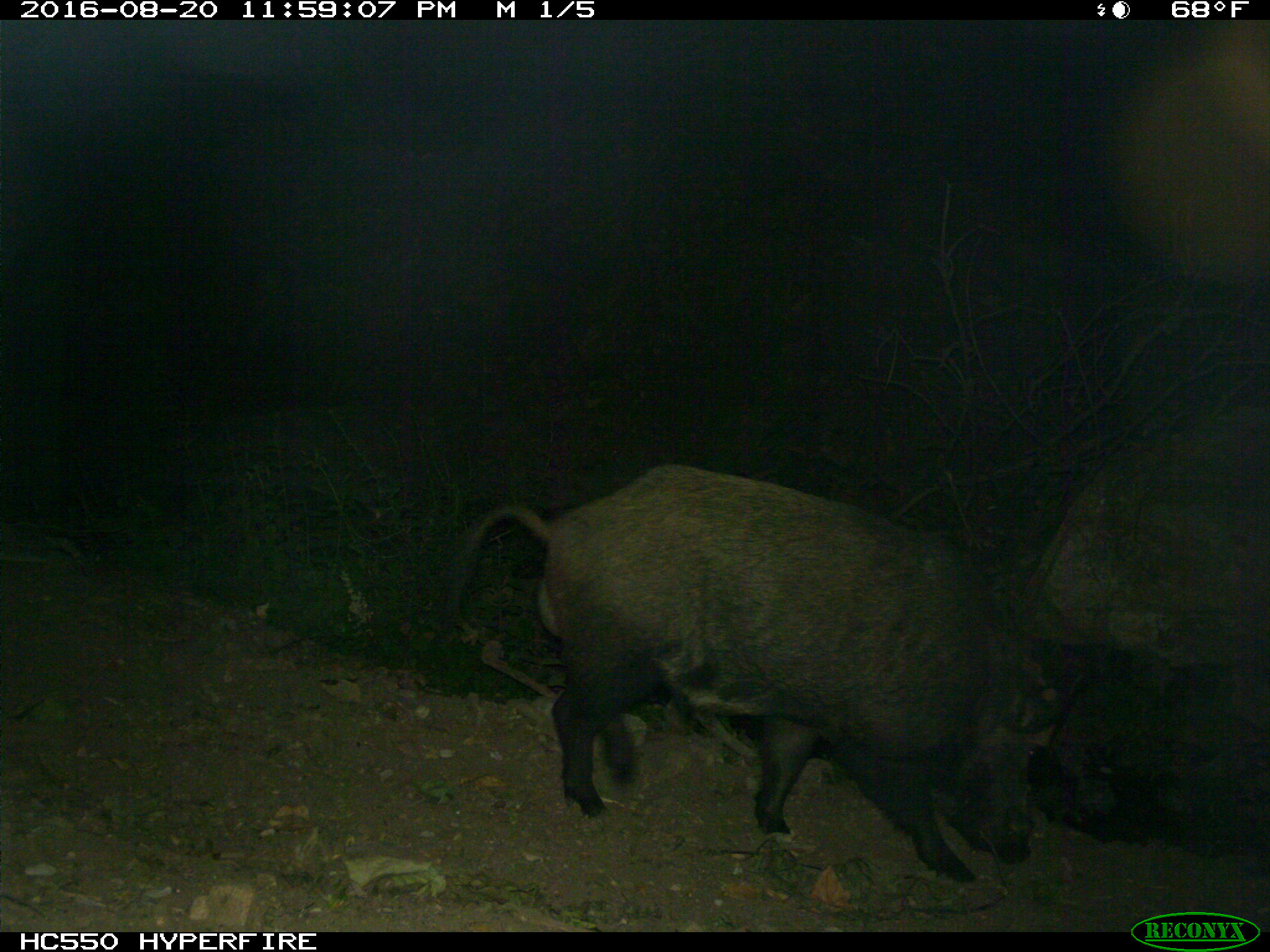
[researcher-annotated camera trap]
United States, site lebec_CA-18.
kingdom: Animalia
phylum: Chordata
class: Mammalia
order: Artiodactyla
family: Suidae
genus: Sus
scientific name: Sus scrofa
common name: wild boar